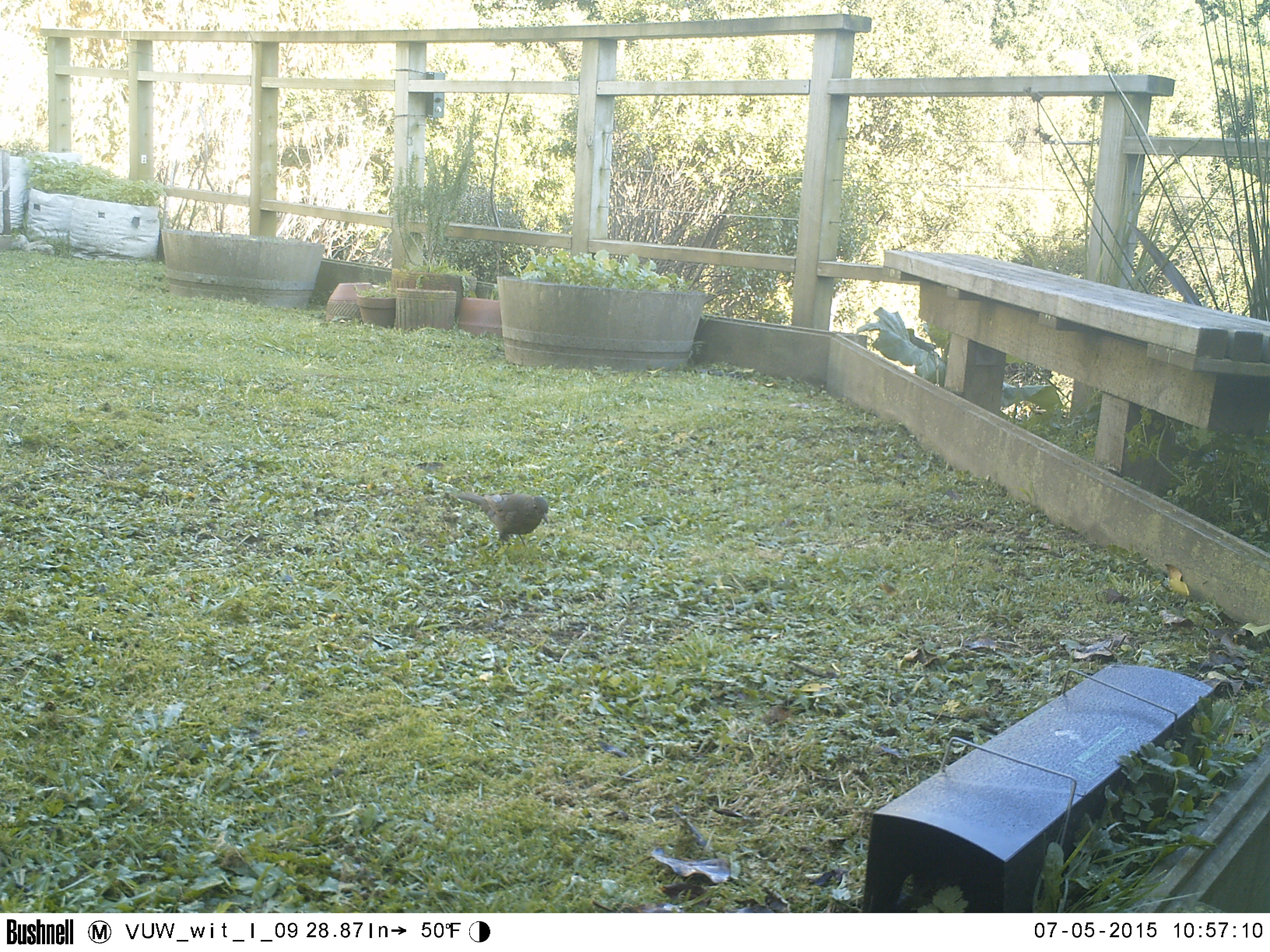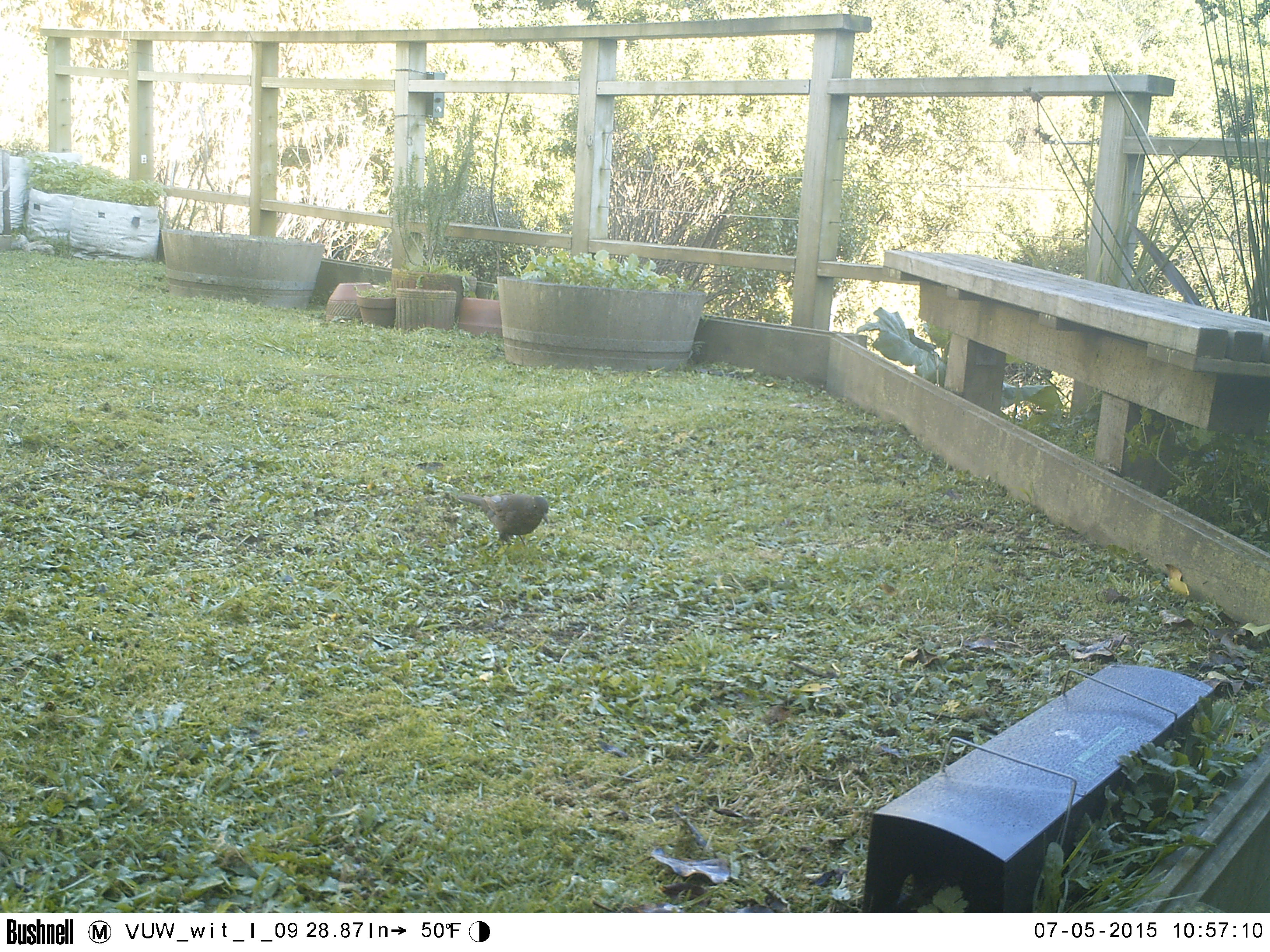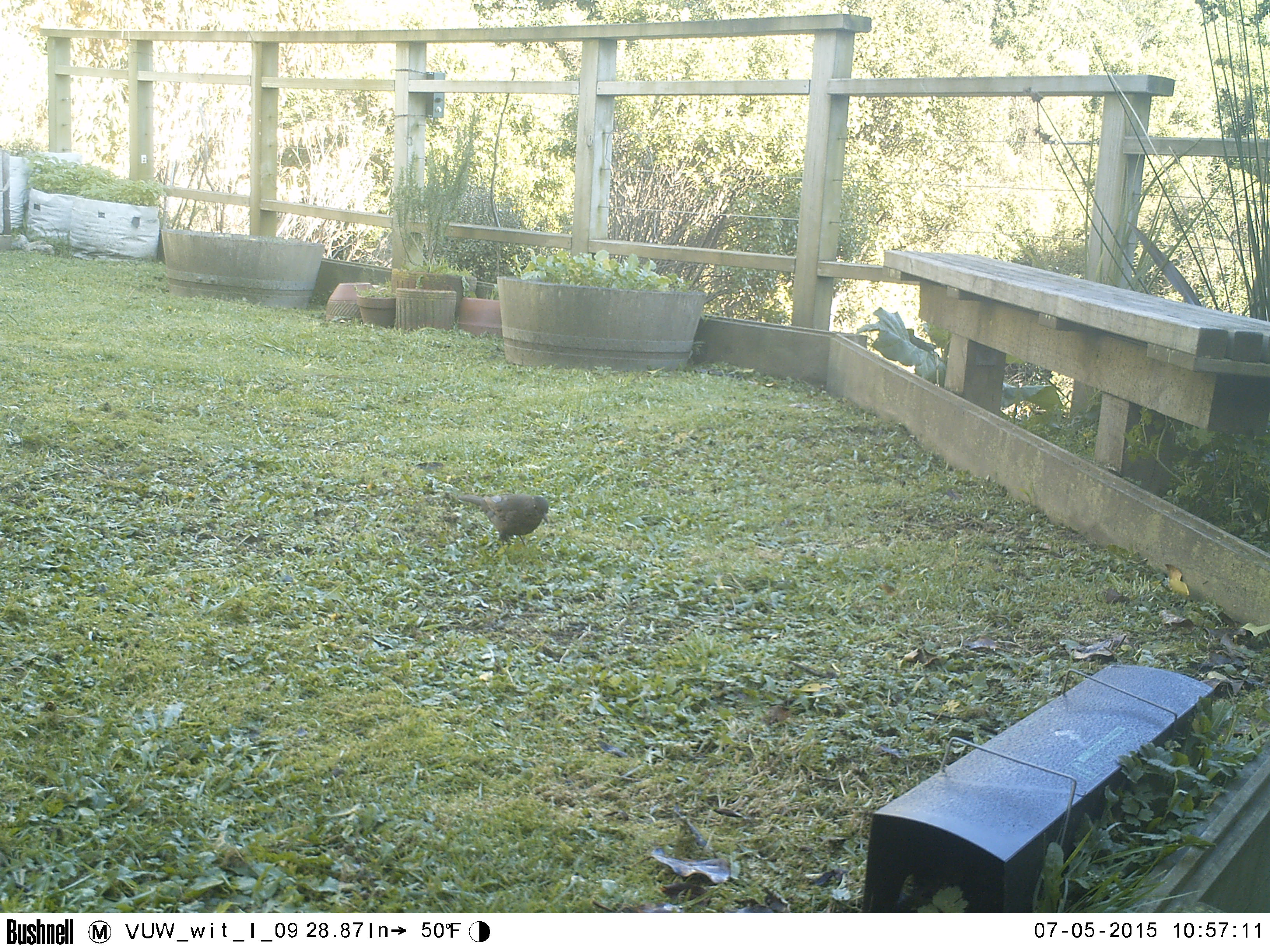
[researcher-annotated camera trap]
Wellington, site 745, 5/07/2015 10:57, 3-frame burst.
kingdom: Animalia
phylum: Chordata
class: Aves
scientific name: Aves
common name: bird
Bird (Aves).